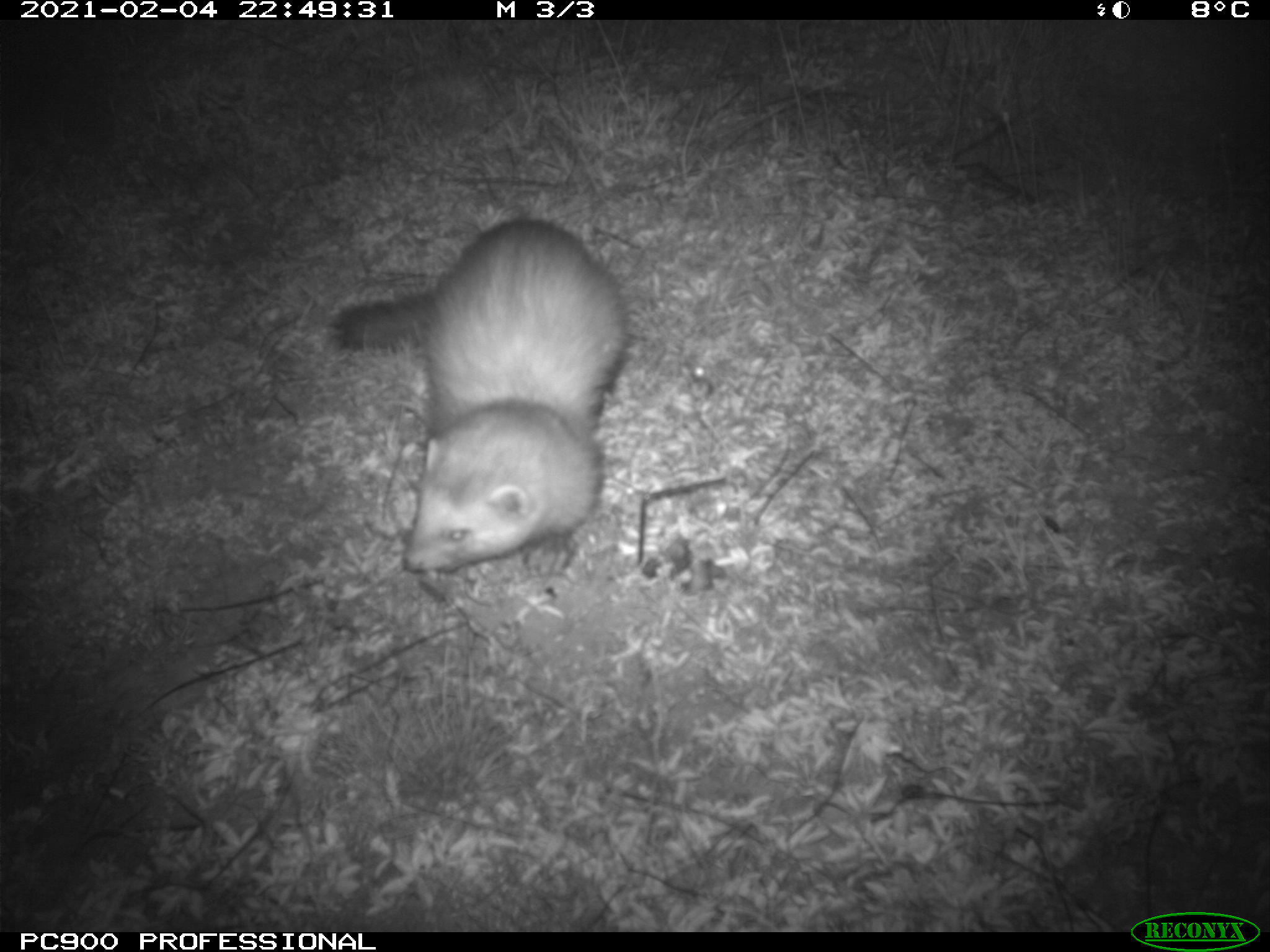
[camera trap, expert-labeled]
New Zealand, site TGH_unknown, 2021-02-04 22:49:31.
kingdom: Animalia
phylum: Chordata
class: Mammalia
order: Carnivora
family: Mustelidae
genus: Mustela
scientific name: Mustela furo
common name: ferret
Ferret (Mustela furo).